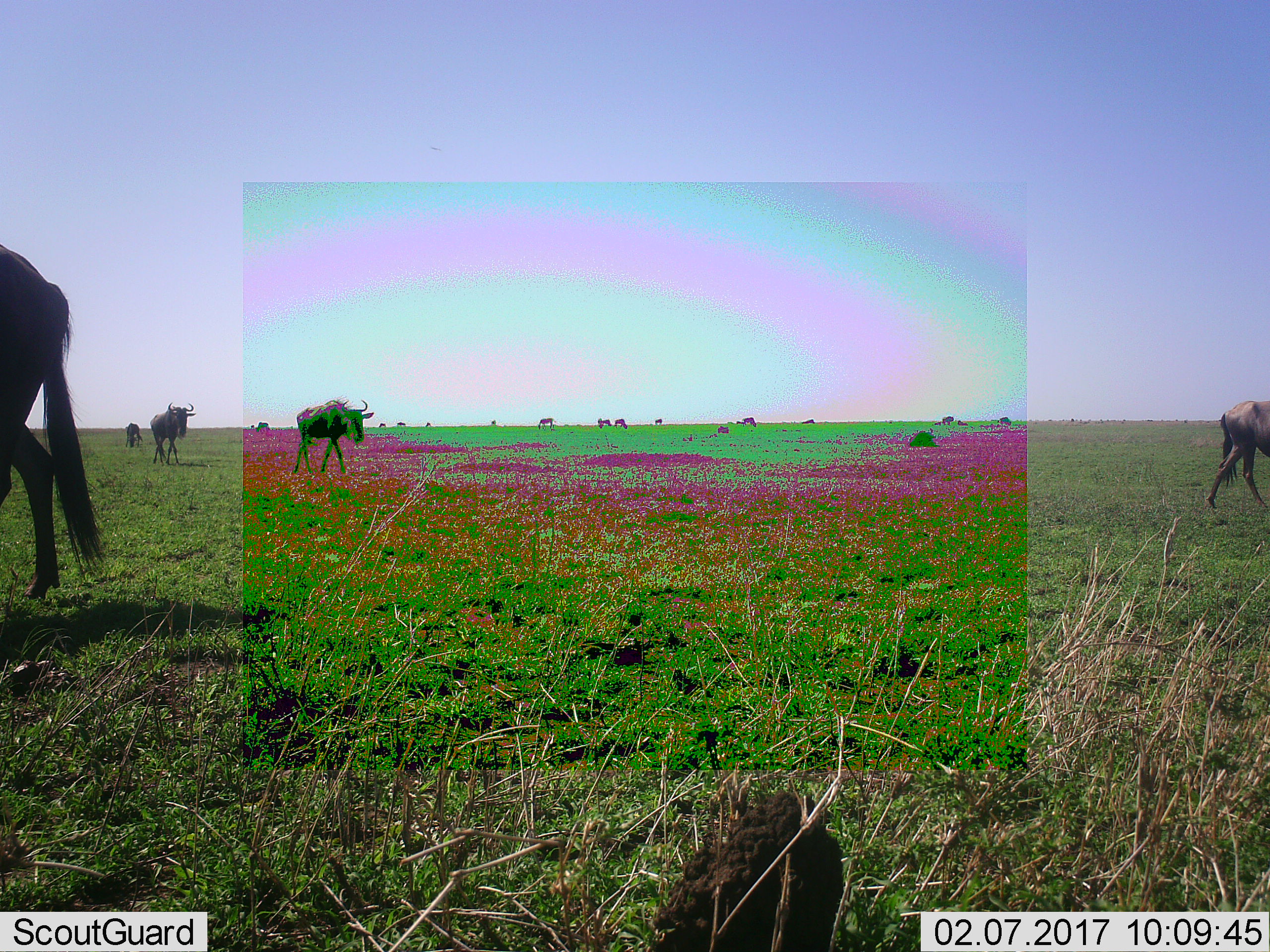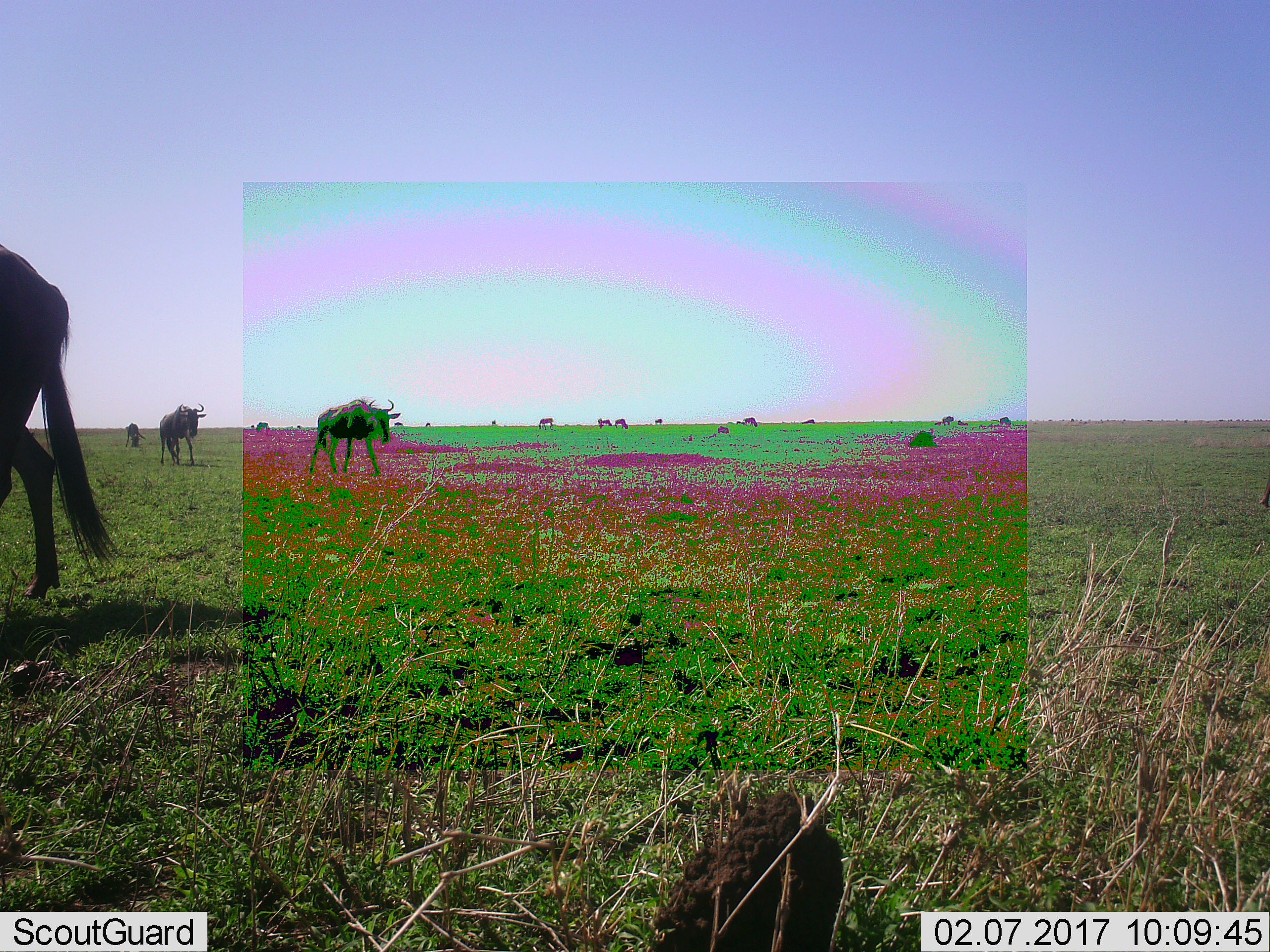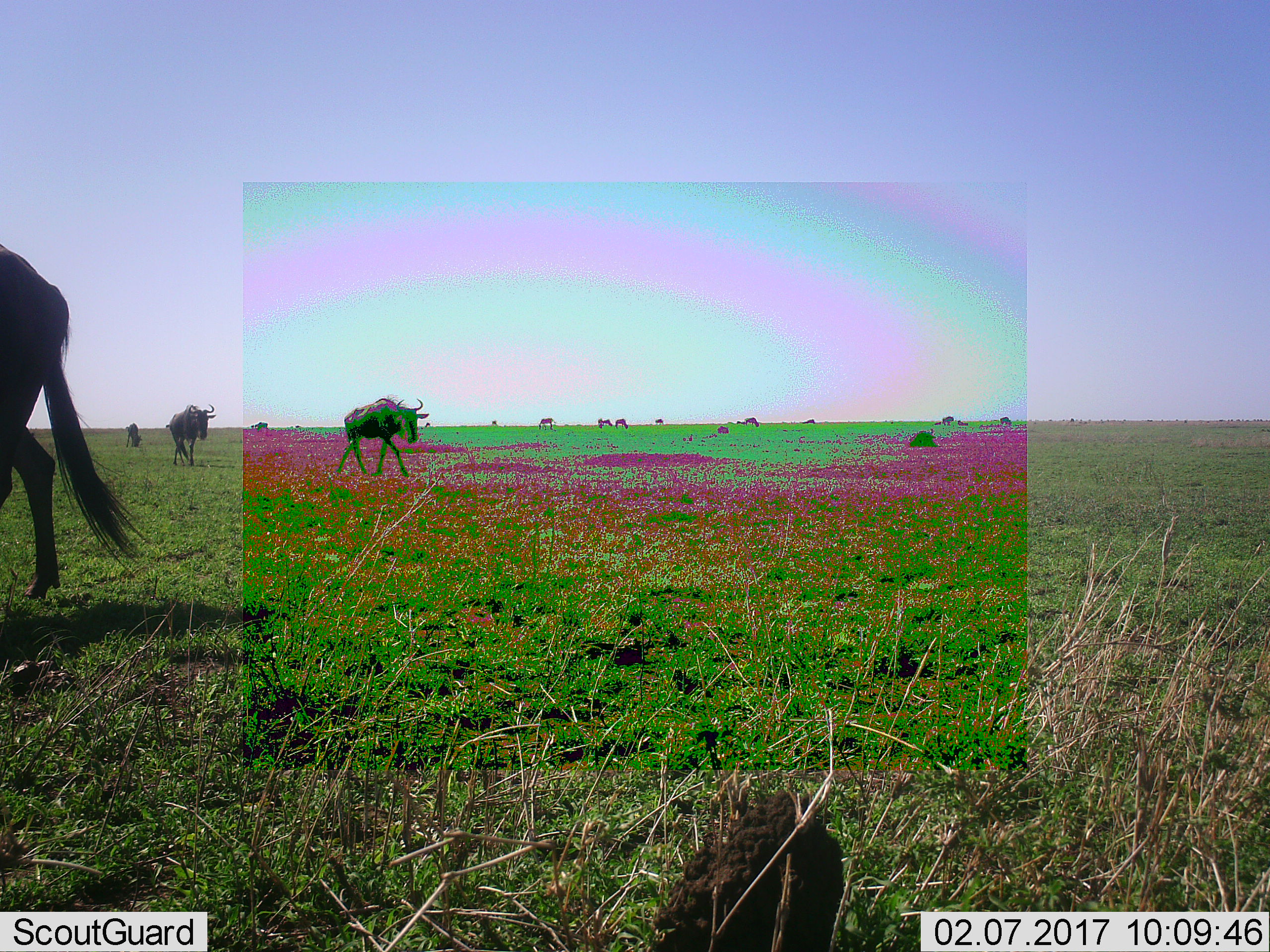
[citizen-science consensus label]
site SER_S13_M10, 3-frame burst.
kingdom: Animalia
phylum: Chordata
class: Mammalia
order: Artiodactyla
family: Bovidae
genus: Connochaetes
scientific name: Connochaetes taurinus taurinus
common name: blue wildebeest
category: wildebeestblue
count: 11-50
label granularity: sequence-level